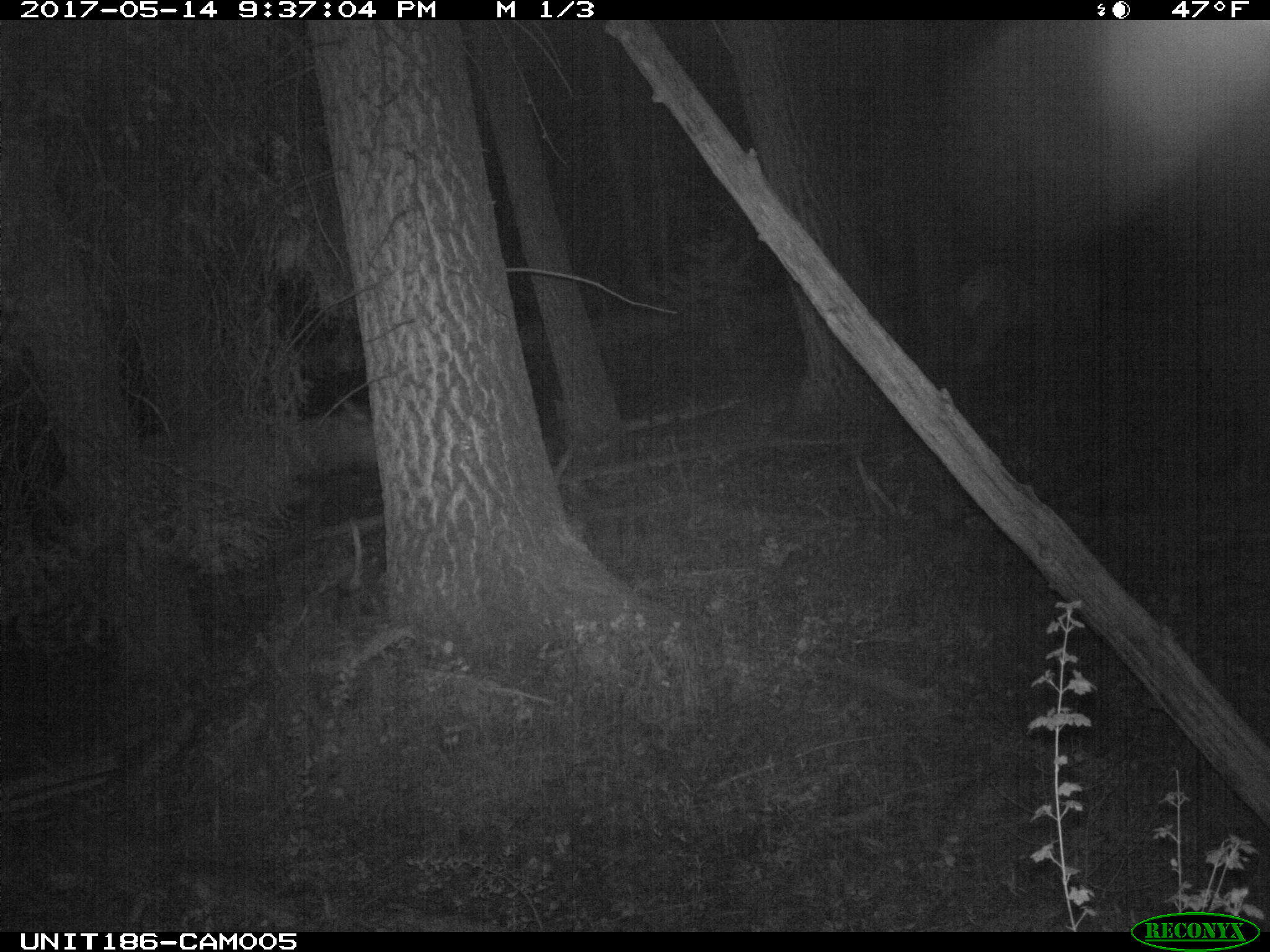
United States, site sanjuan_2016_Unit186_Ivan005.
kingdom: Animalia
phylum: Chordata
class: Mammalia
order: Artiodactyla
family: Cervidae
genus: Cervus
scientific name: Cervus elaphus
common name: red deer